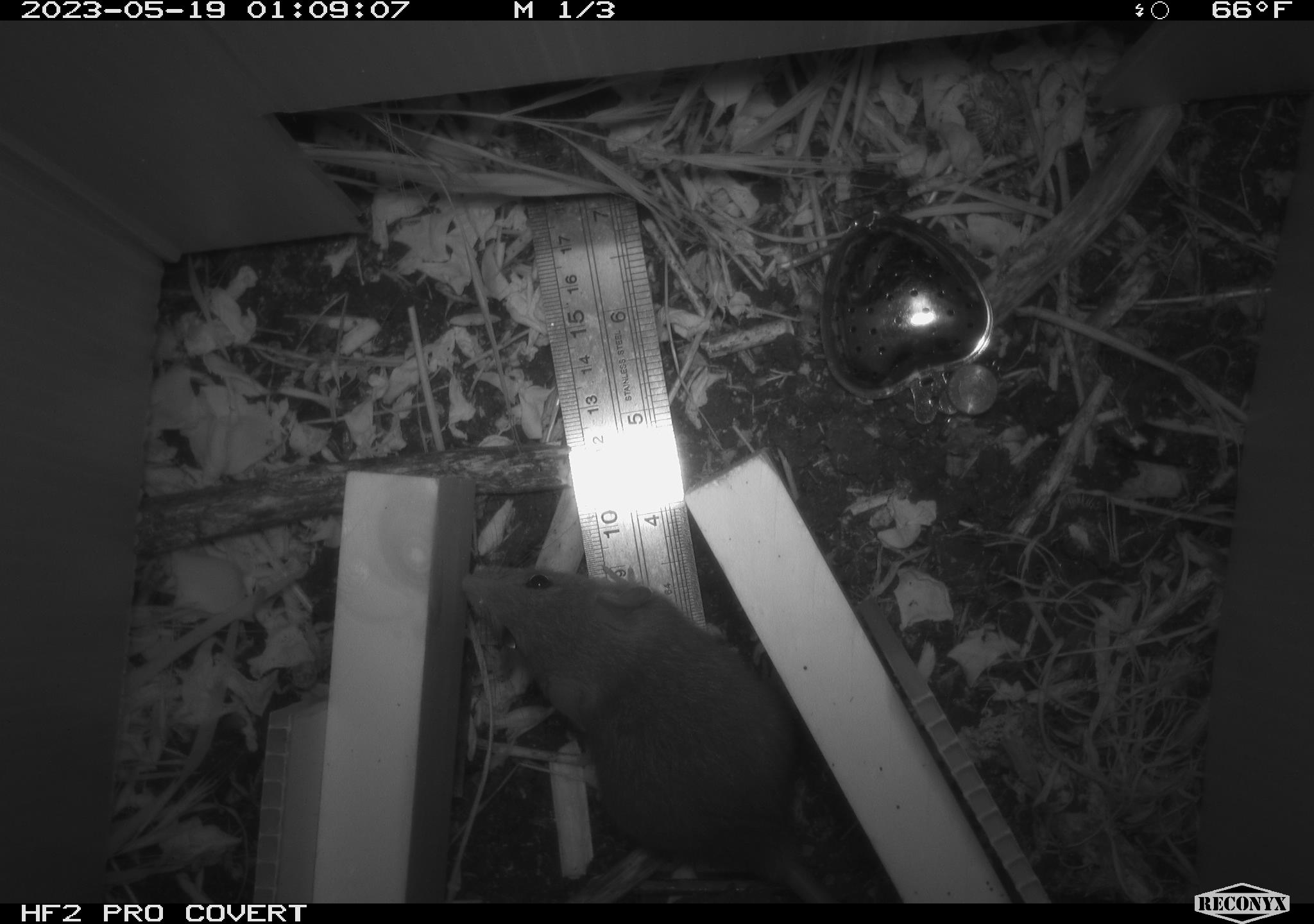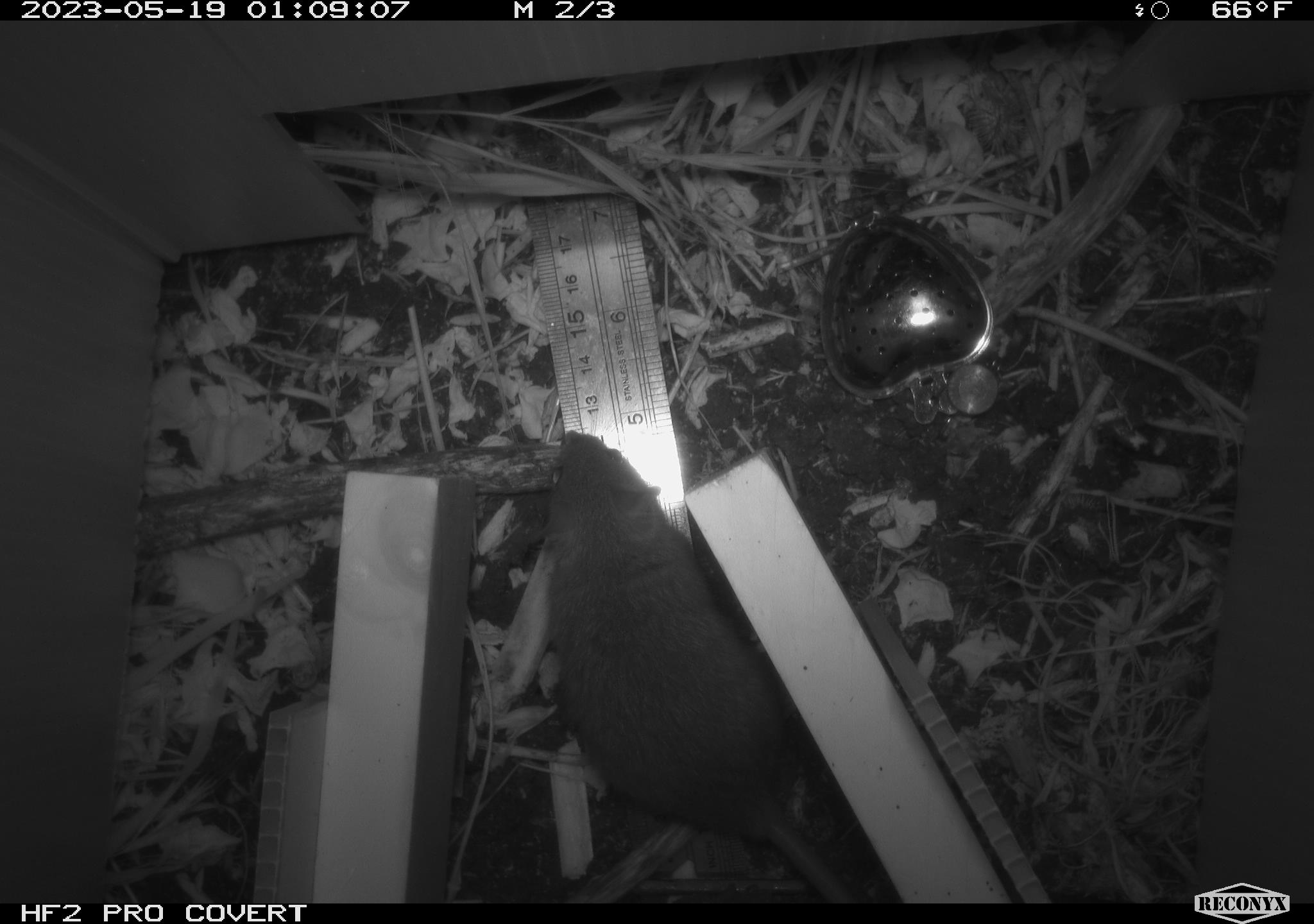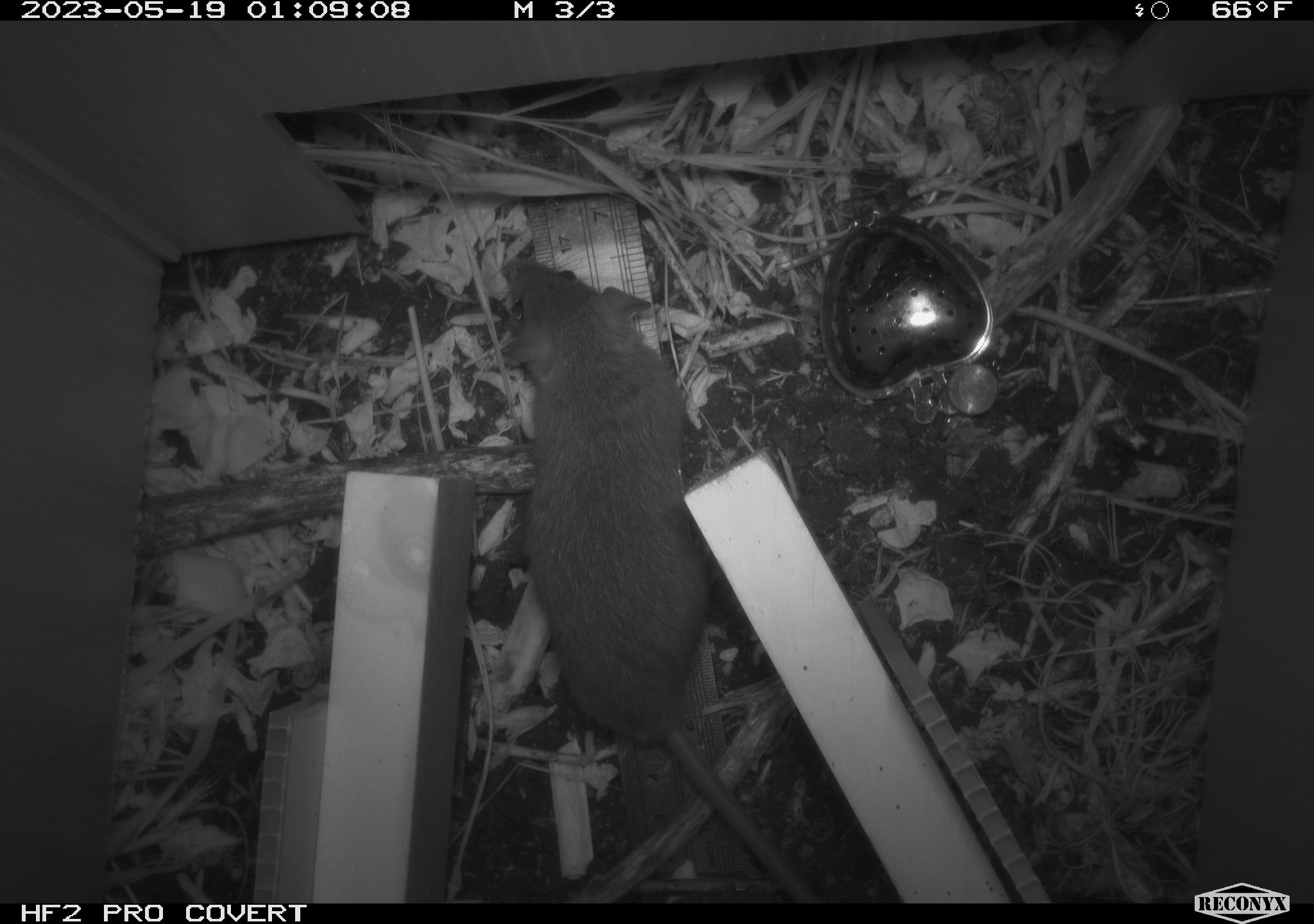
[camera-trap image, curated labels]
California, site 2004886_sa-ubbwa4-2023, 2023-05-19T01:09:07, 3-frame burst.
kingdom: Animalia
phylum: Chordata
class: Mammalia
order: Rodentia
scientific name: Rodentia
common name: mouse species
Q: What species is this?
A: Mouse species (Rodentia).